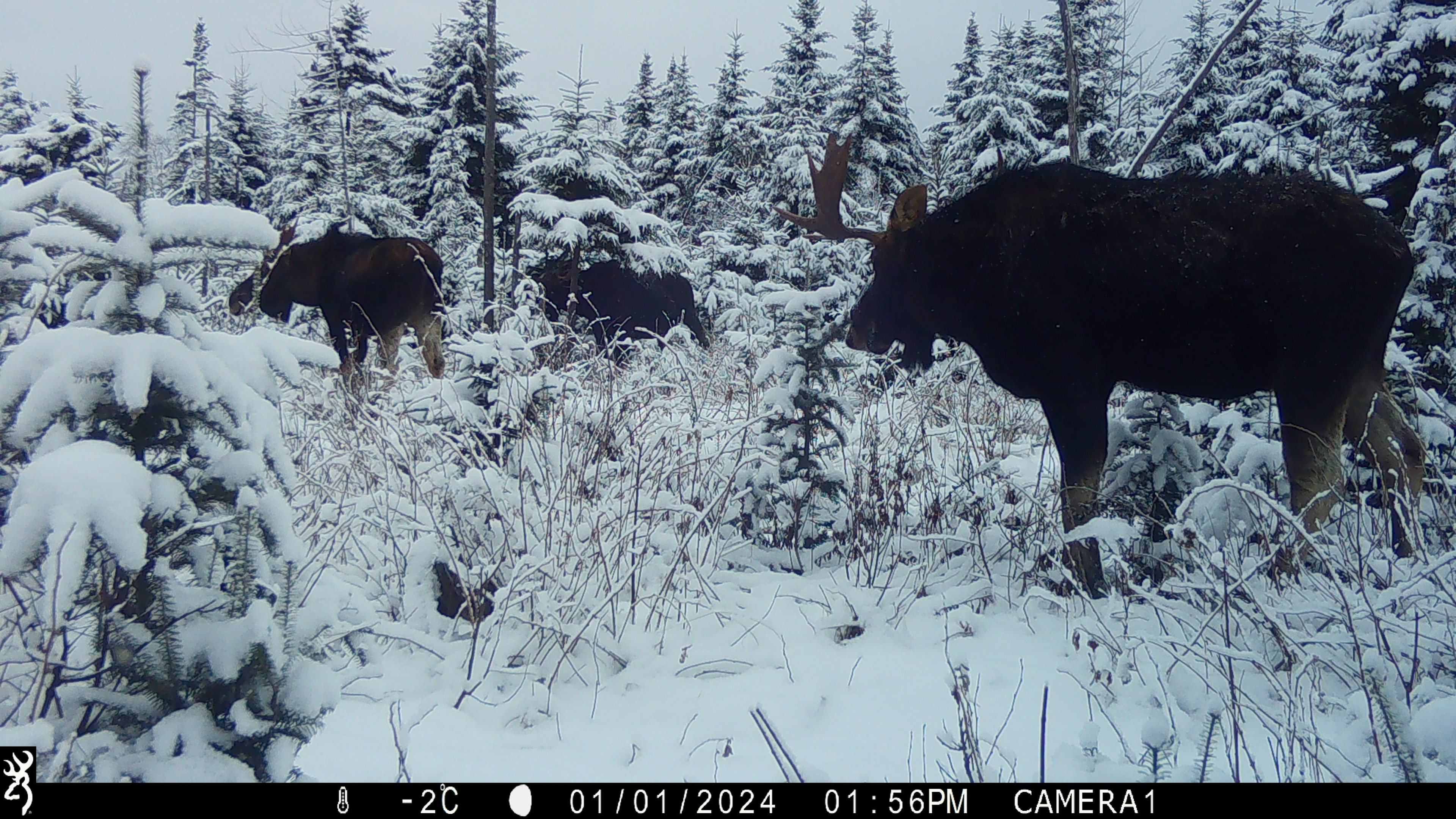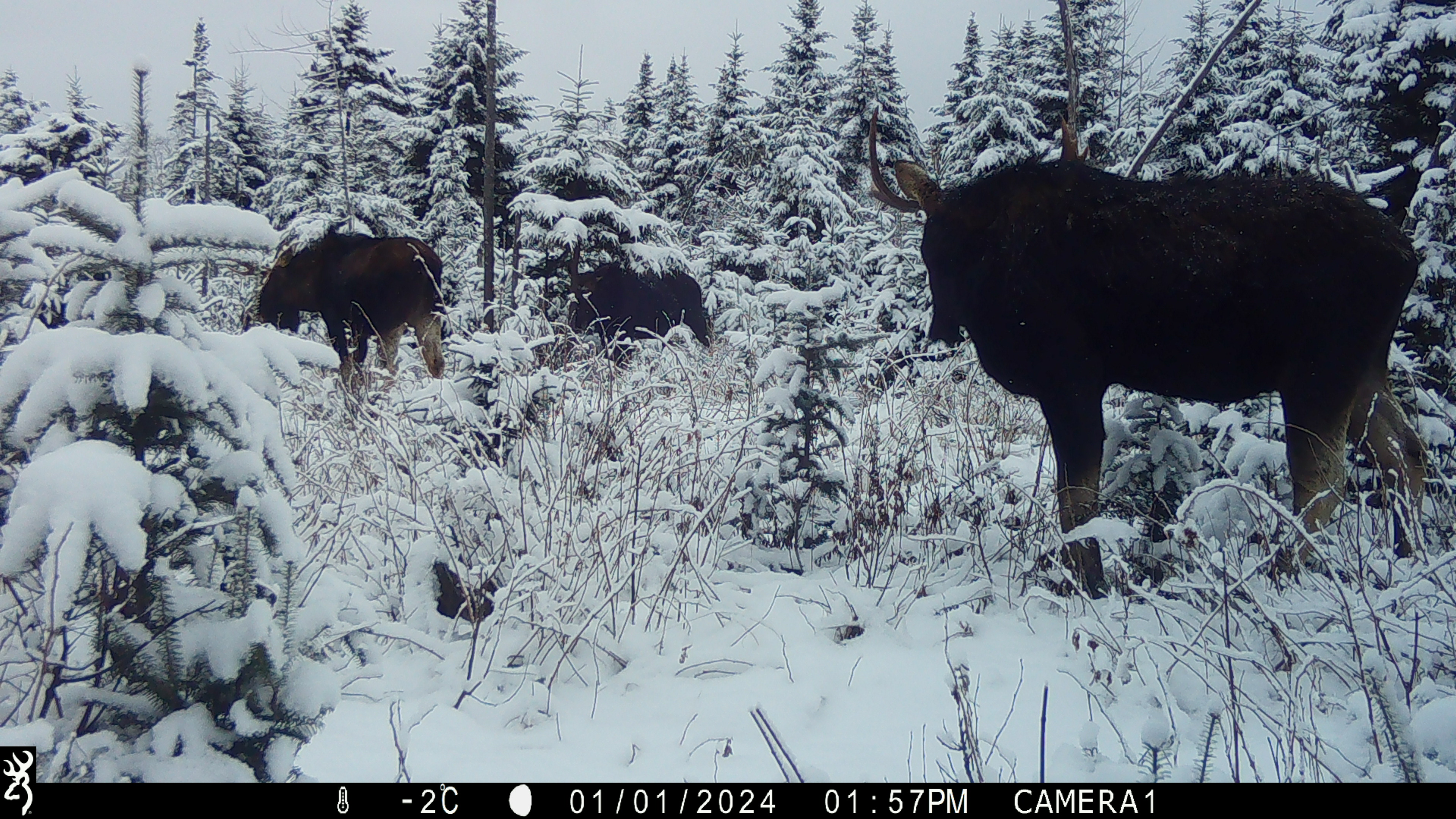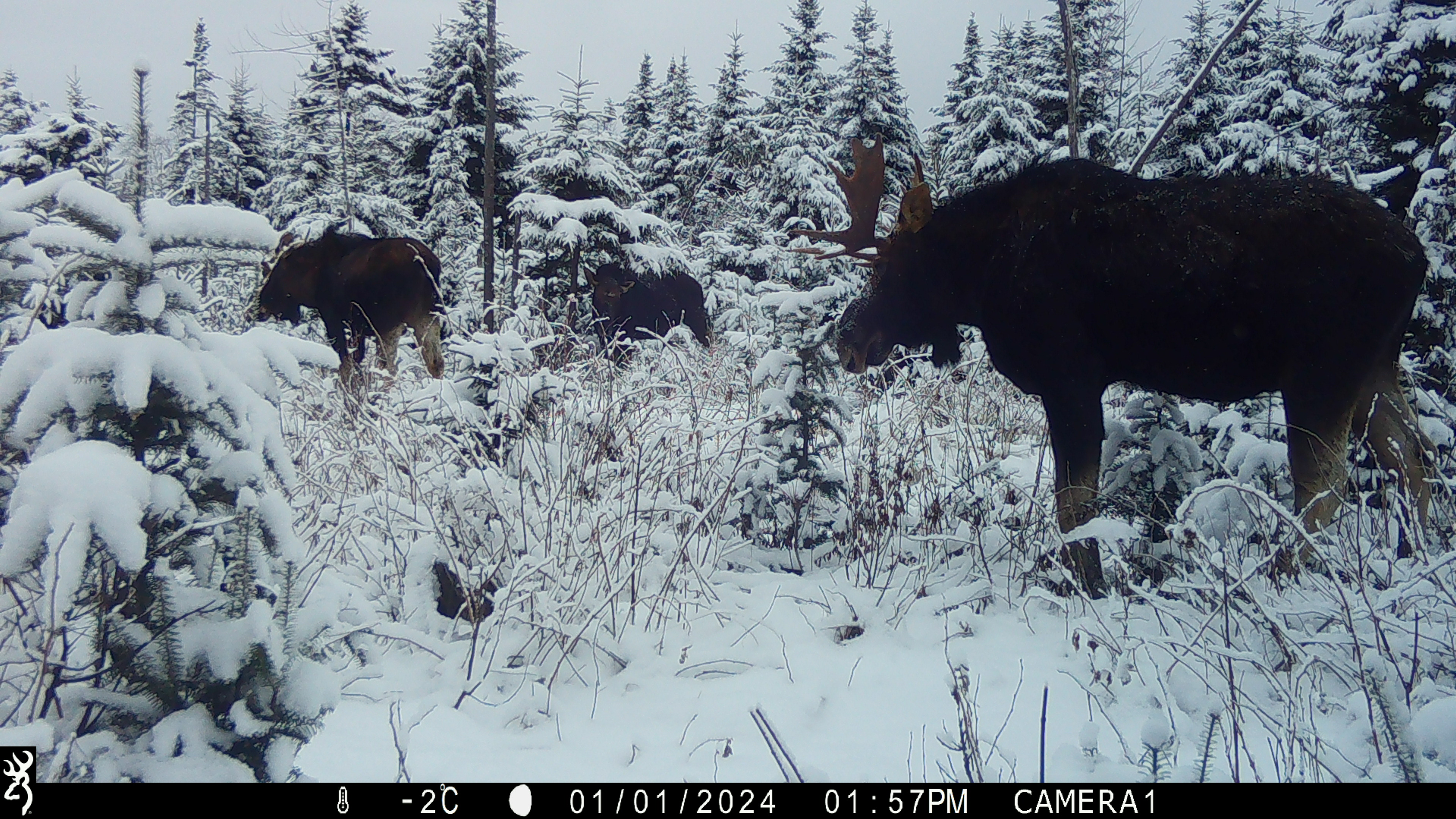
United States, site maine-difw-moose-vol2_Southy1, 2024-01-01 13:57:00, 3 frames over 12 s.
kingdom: Animalia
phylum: Chordata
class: Mammalia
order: Artiodactyla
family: Cervidae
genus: Alces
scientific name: Alces alces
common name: moose